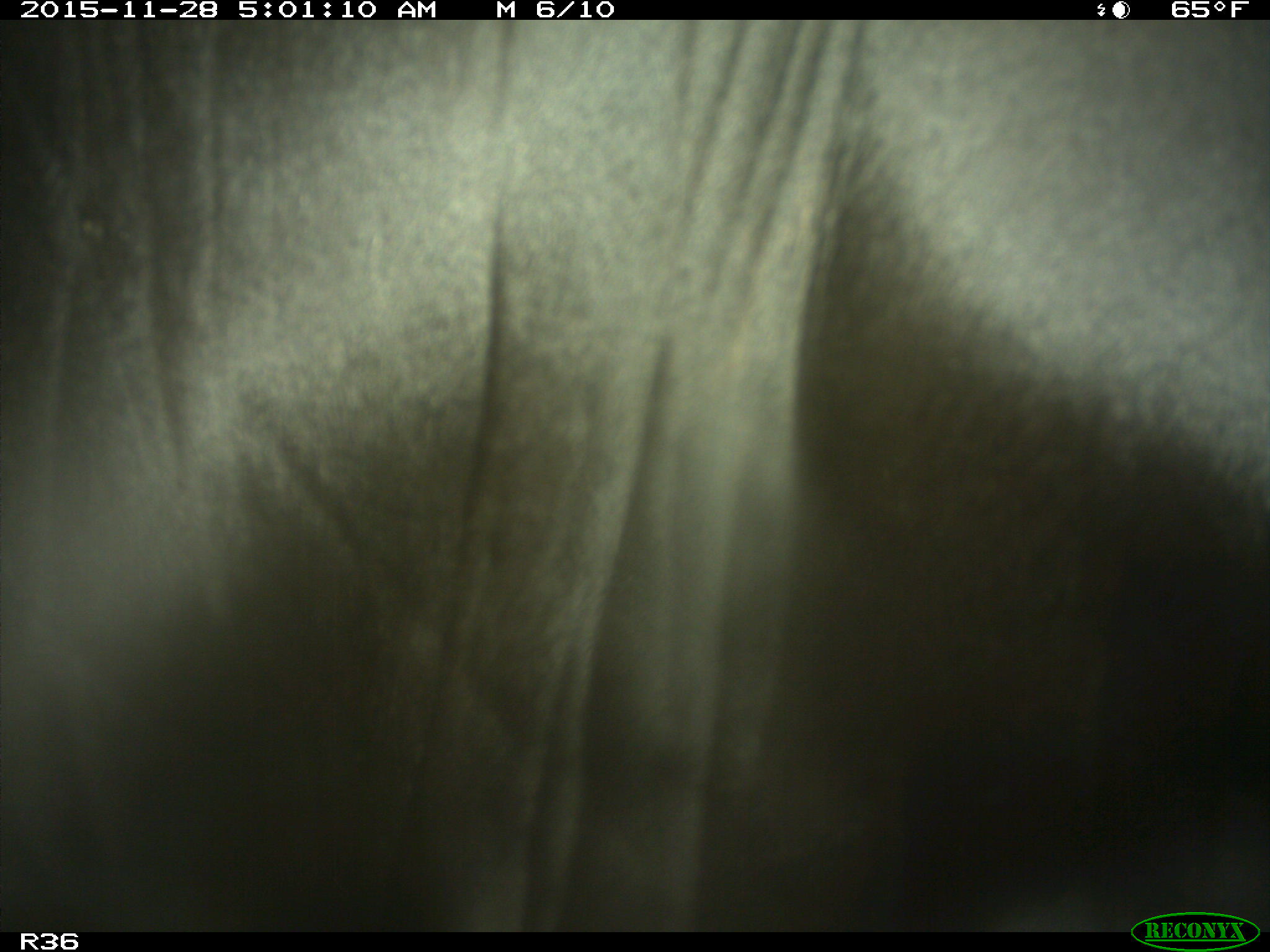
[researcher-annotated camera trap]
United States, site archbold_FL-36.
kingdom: Animalia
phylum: Chordata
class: Mammalia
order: Artiodactyla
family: Bovidae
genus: Bos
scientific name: Bos taurus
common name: domestic cow